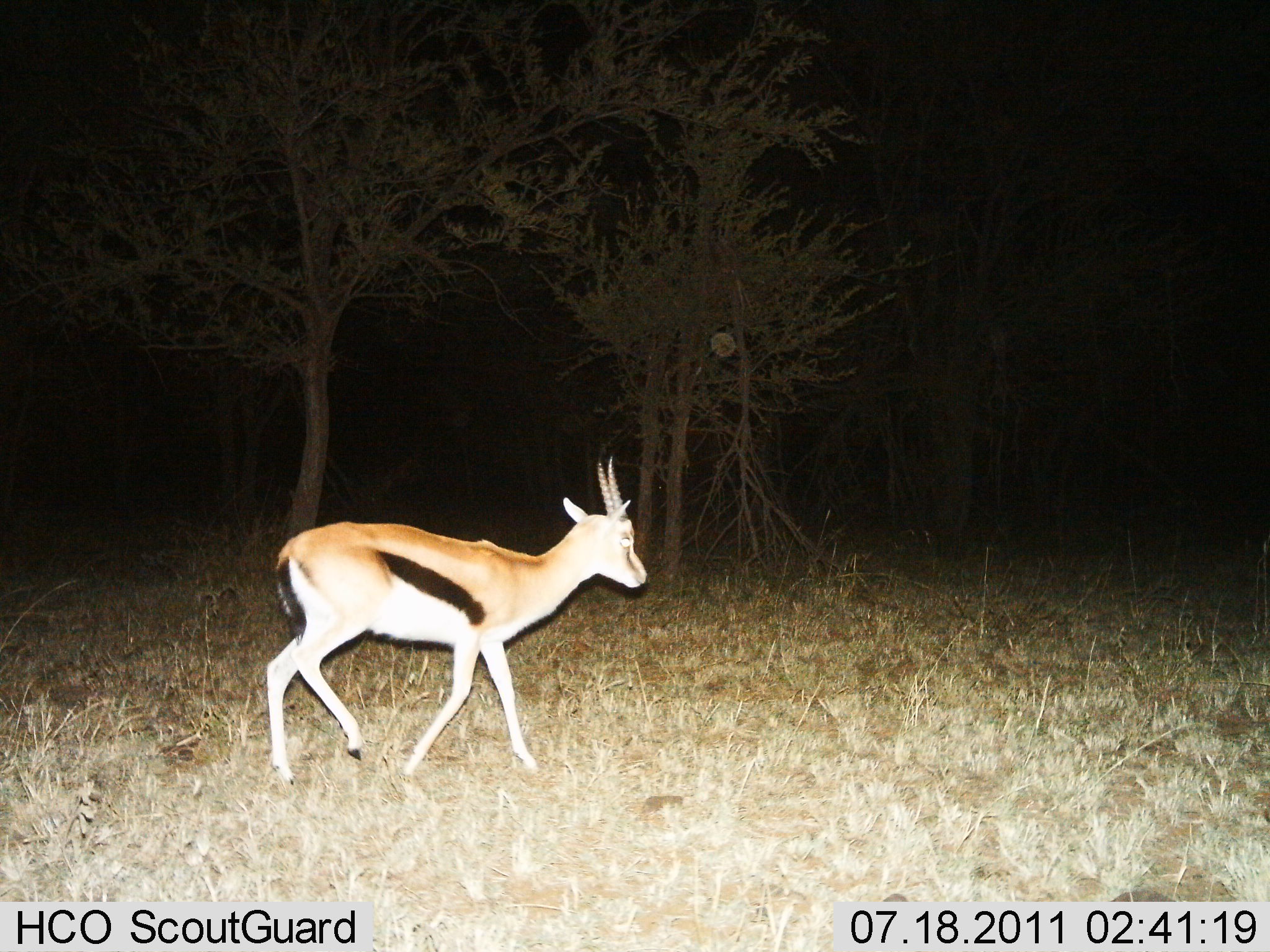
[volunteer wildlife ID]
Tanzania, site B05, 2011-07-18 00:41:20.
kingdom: Animalia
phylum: Chordata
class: Mammalia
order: Artiodactyla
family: Bovidae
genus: Eudorcas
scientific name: Eudorcas thomsonii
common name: thomson's gazelle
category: gazellethomsons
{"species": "gazellethomsons (thomson's gazelle) (Eudorcas thomsonii)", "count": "1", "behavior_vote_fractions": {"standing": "23%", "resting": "0%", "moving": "85%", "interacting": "0%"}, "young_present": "0%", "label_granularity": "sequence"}